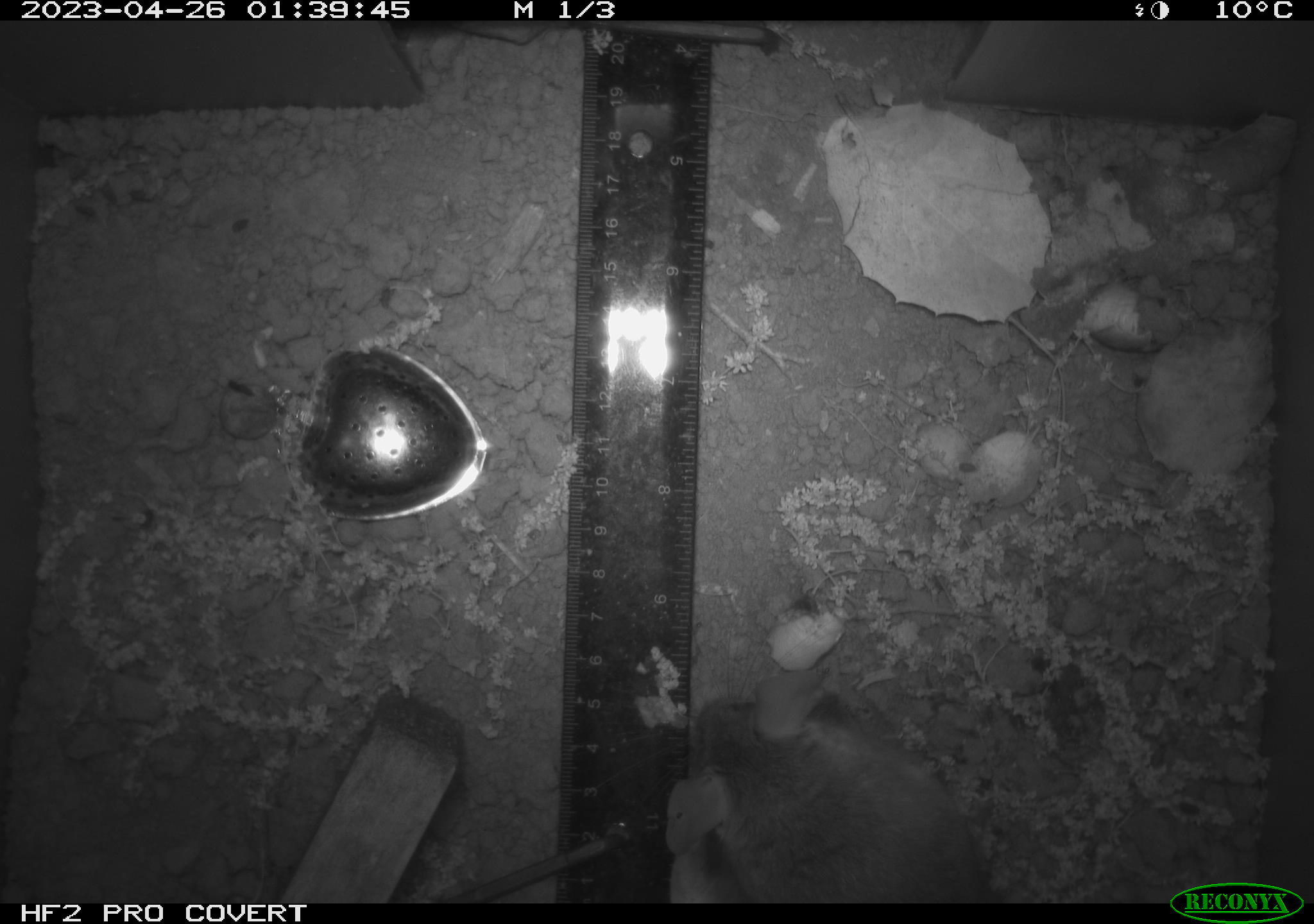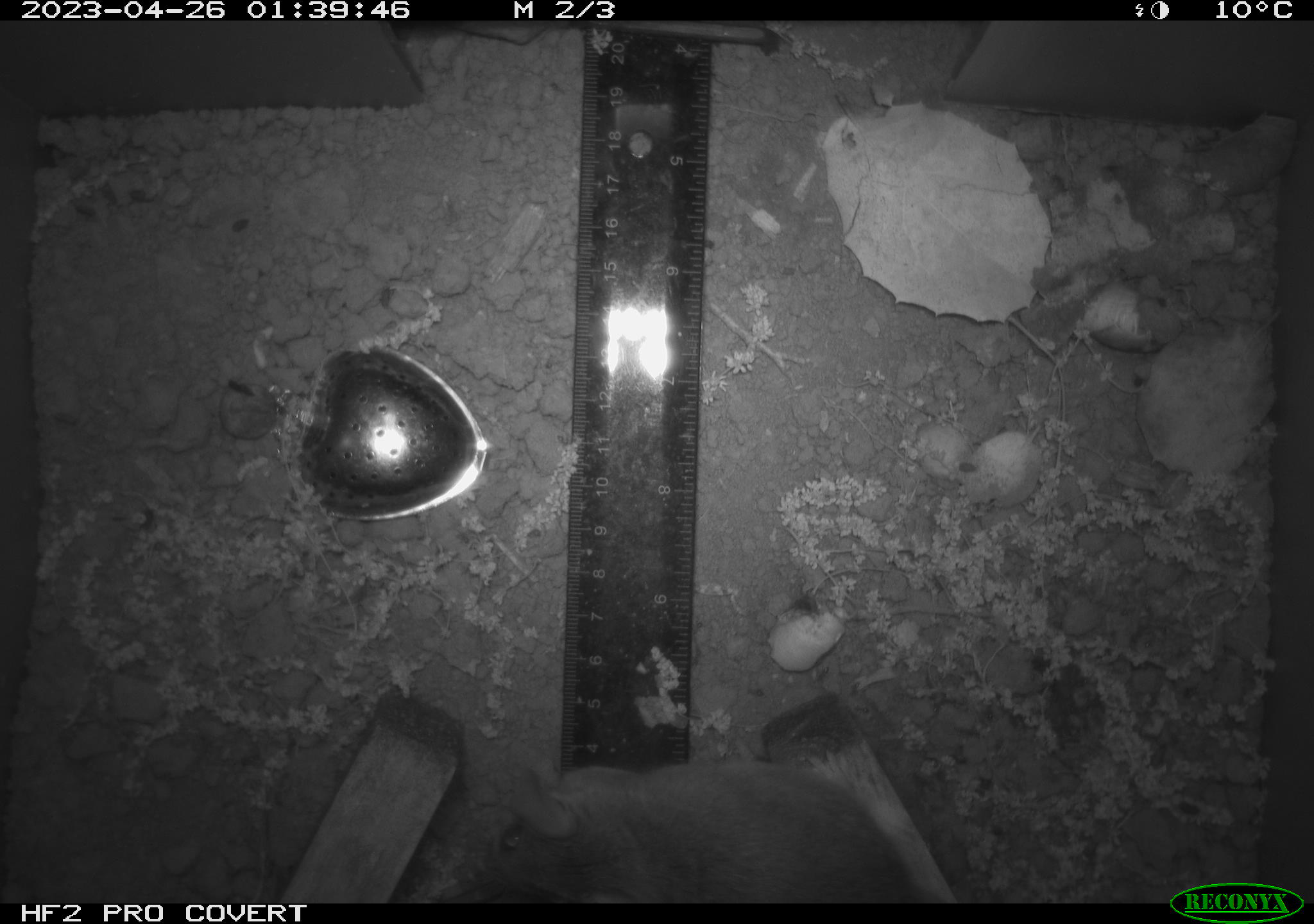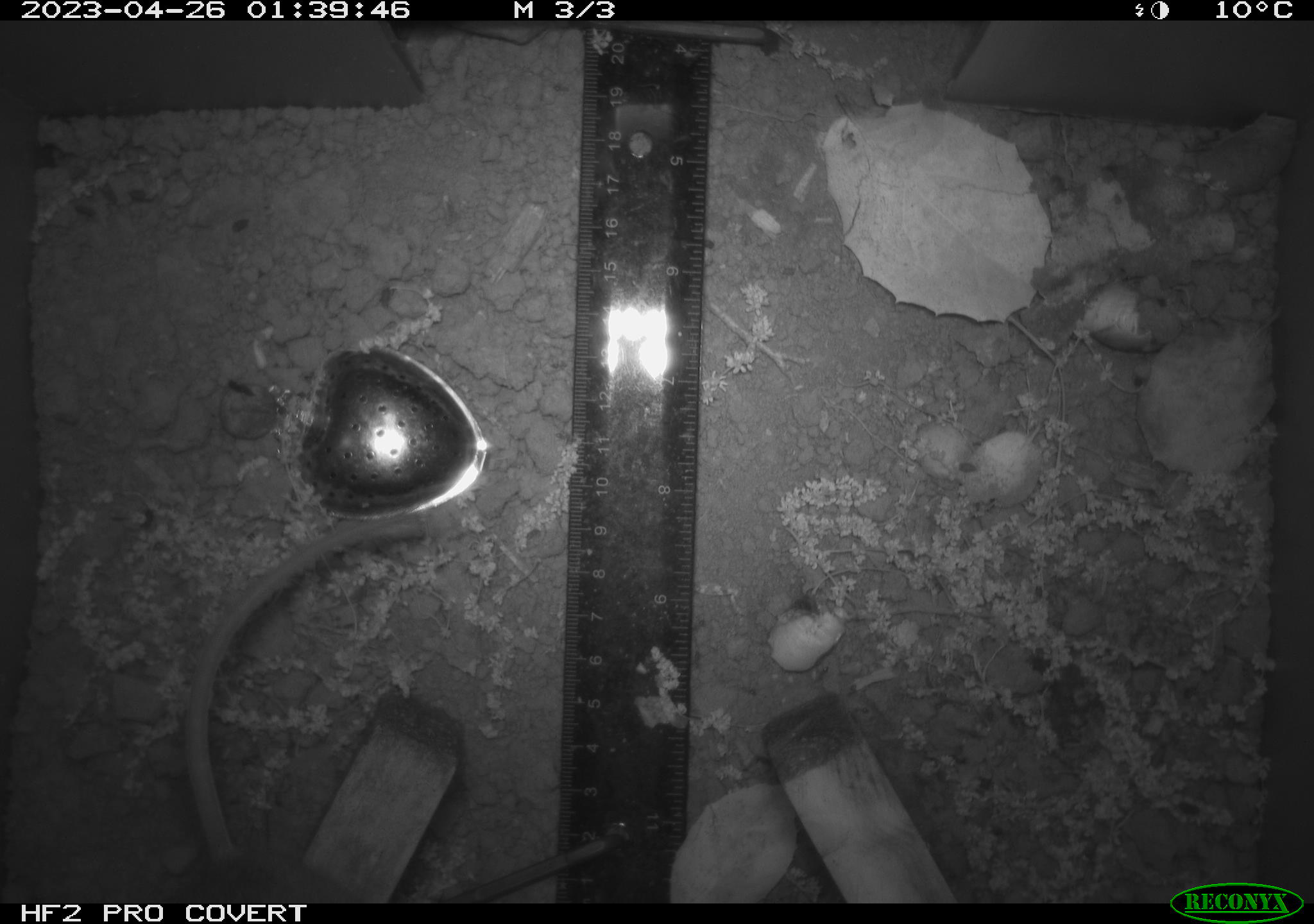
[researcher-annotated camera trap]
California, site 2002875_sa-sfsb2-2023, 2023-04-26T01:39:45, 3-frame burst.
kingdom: Animalia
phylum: Chordata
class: Mammalia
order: Rodentia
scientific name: Rodentia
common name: mouse species